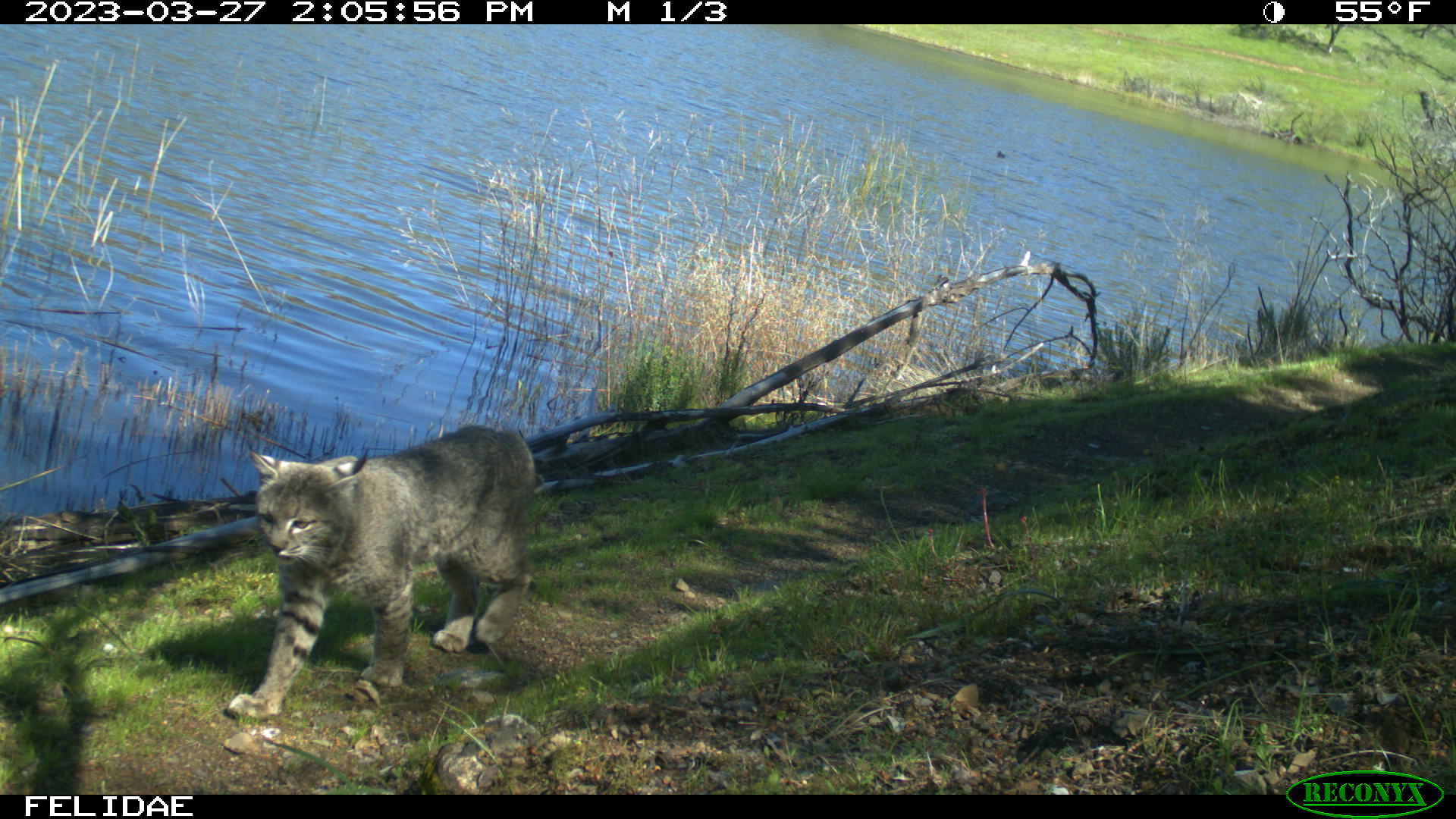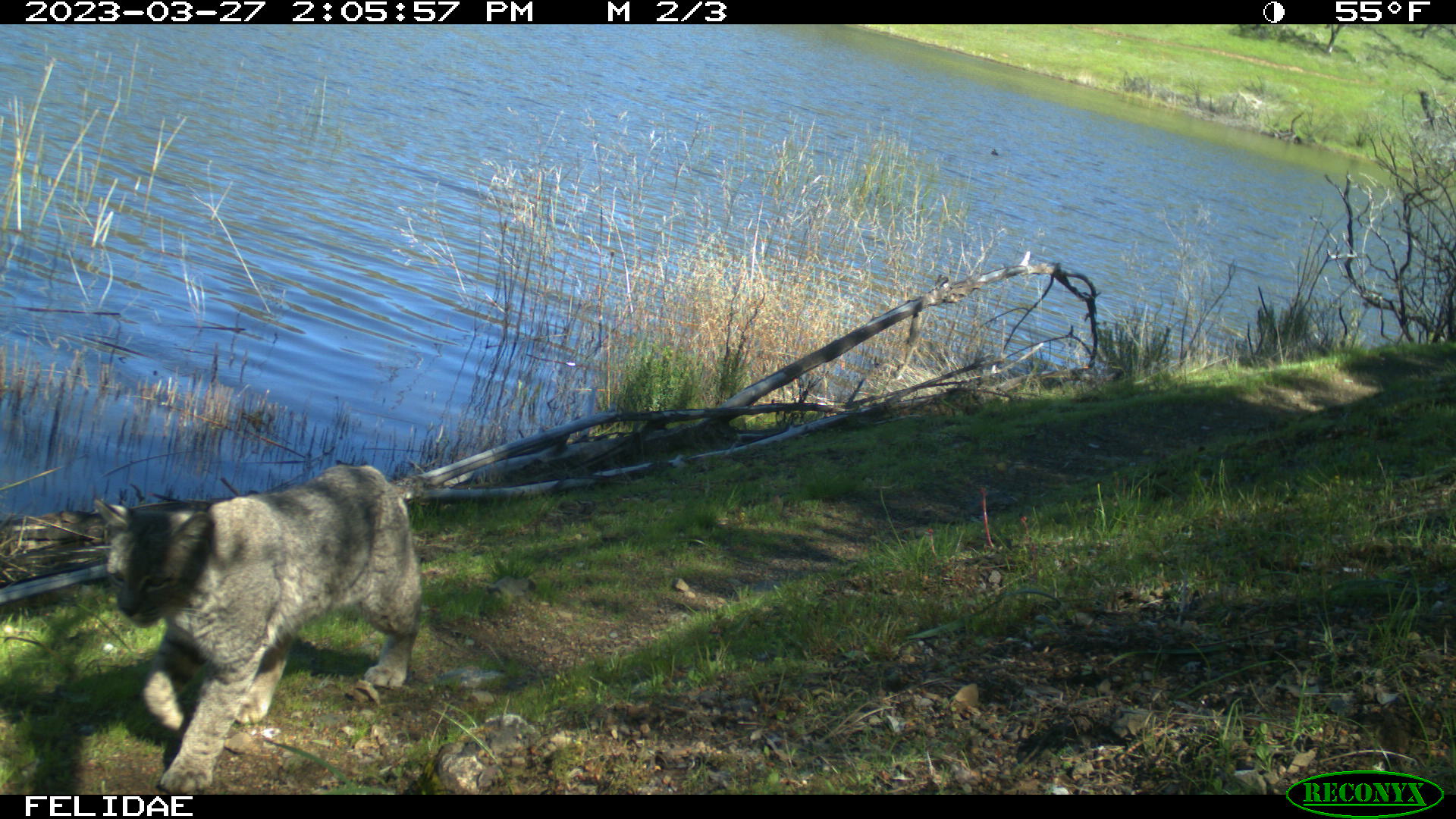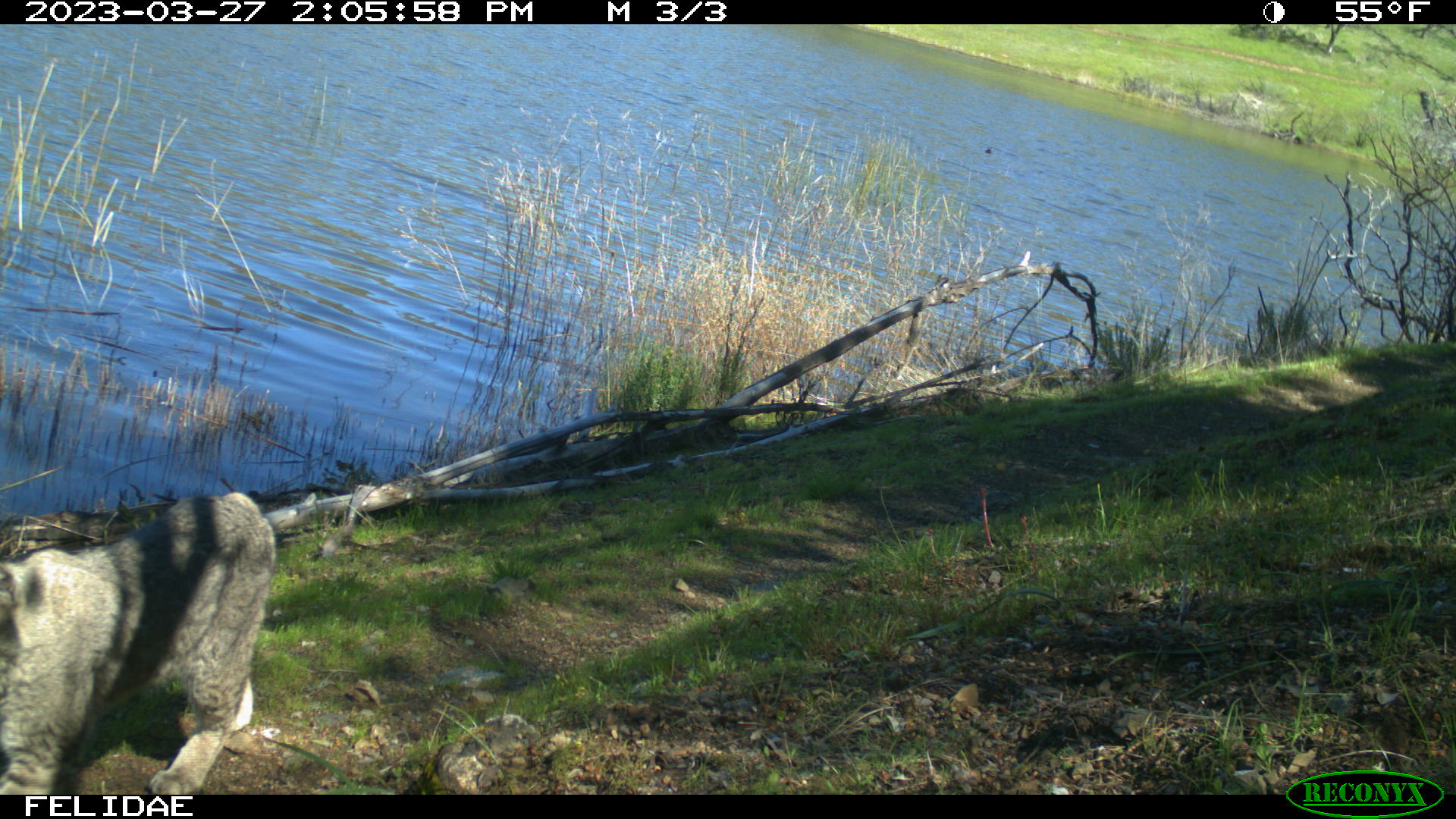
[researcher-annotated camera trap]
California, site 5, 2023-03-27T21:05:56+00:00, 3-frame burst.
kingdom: Animalia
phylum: Chordata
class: Mammalia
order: Carnivora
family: Felidae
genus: Lynx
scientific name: Lynx rufus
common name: bobcat